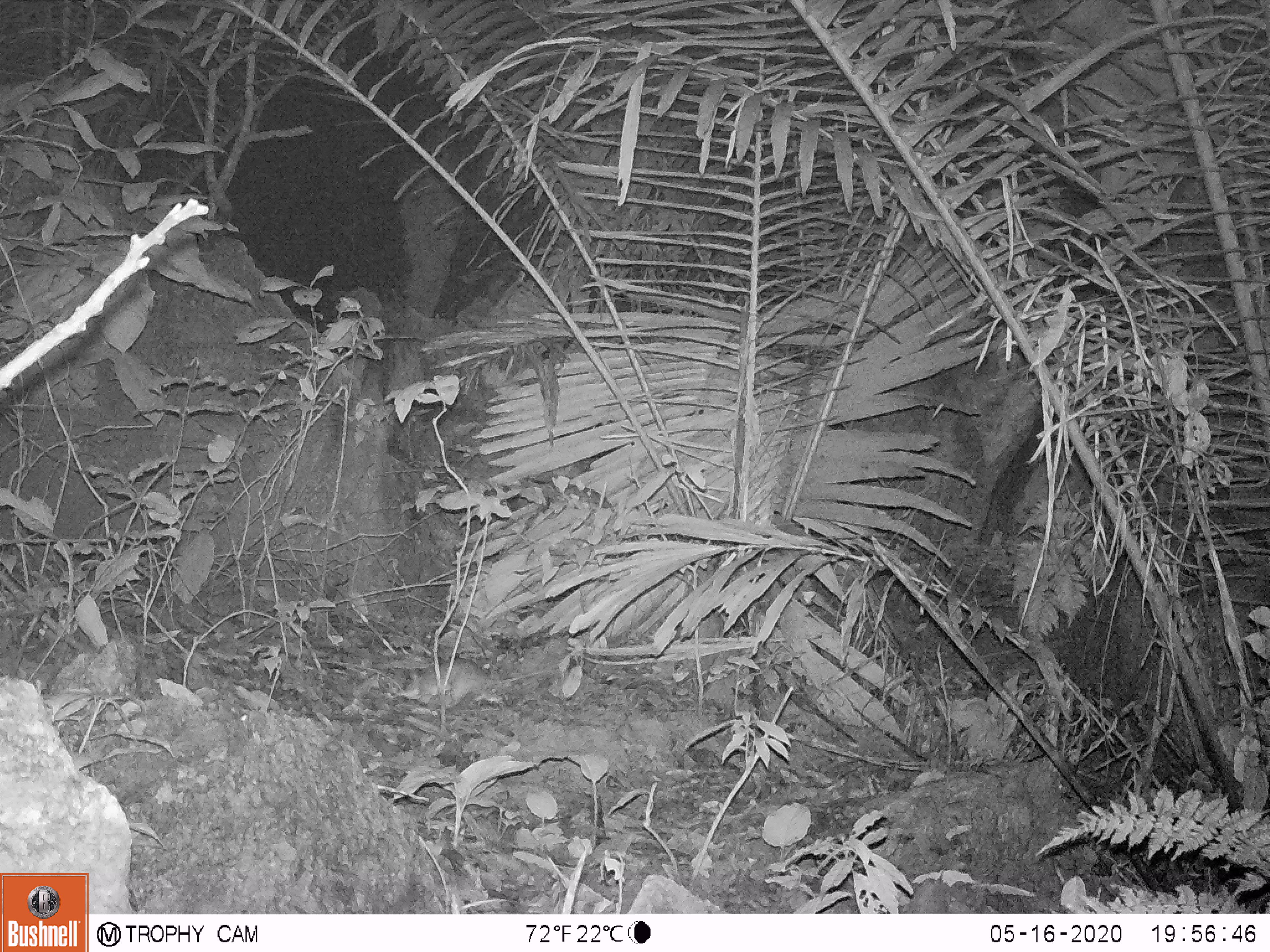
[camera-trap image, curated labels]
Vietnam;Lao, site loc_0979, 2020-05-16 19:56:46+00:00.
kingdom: Animalia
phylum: Chordata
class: Mammalia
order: Rodentia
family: Muridae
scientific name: Muridae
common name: old-world mice and rats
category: unidentified murid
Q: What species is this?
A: Unidentified murid (old-world mice and rats) (Muridae).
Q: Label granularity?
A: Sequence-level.